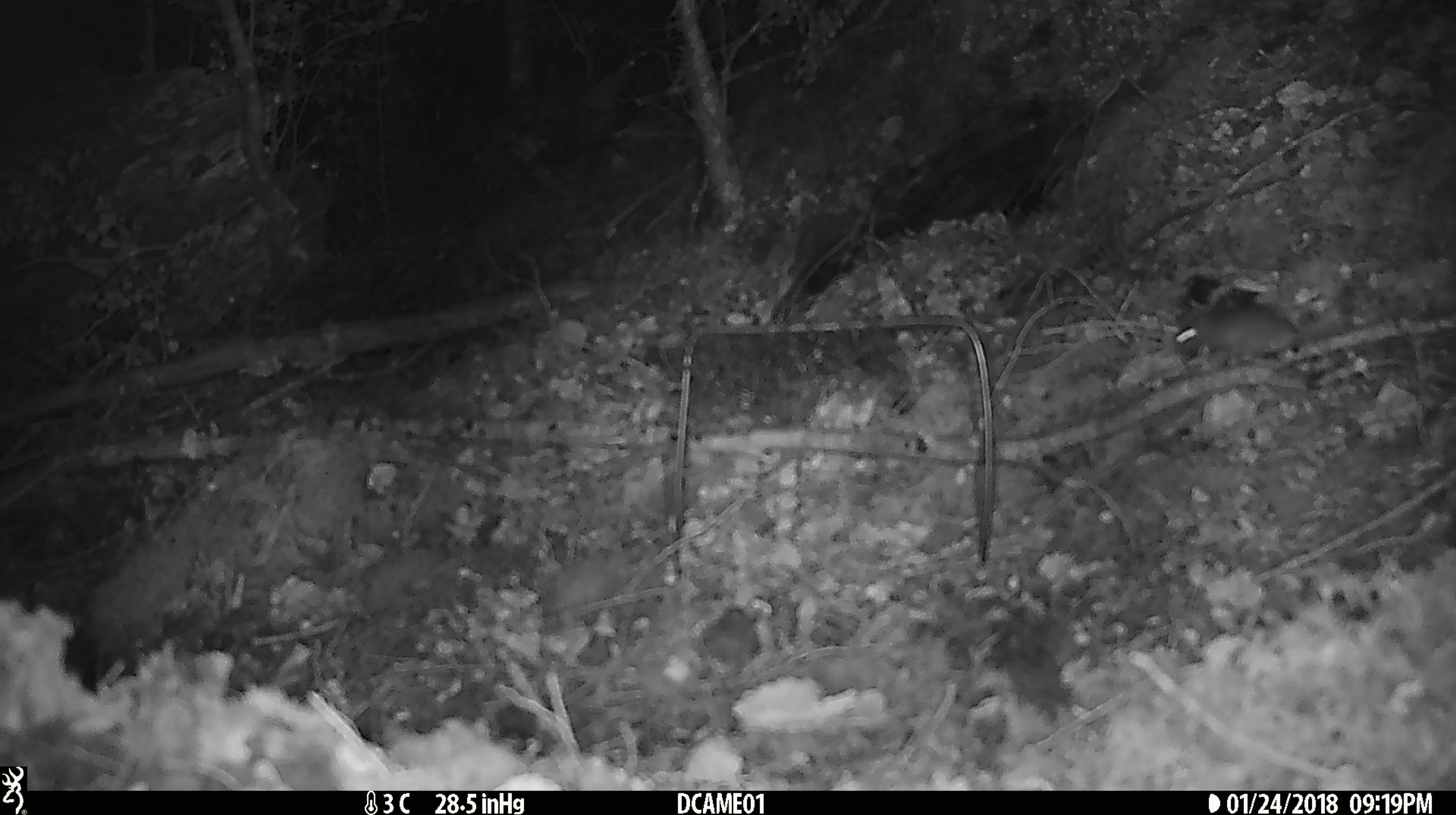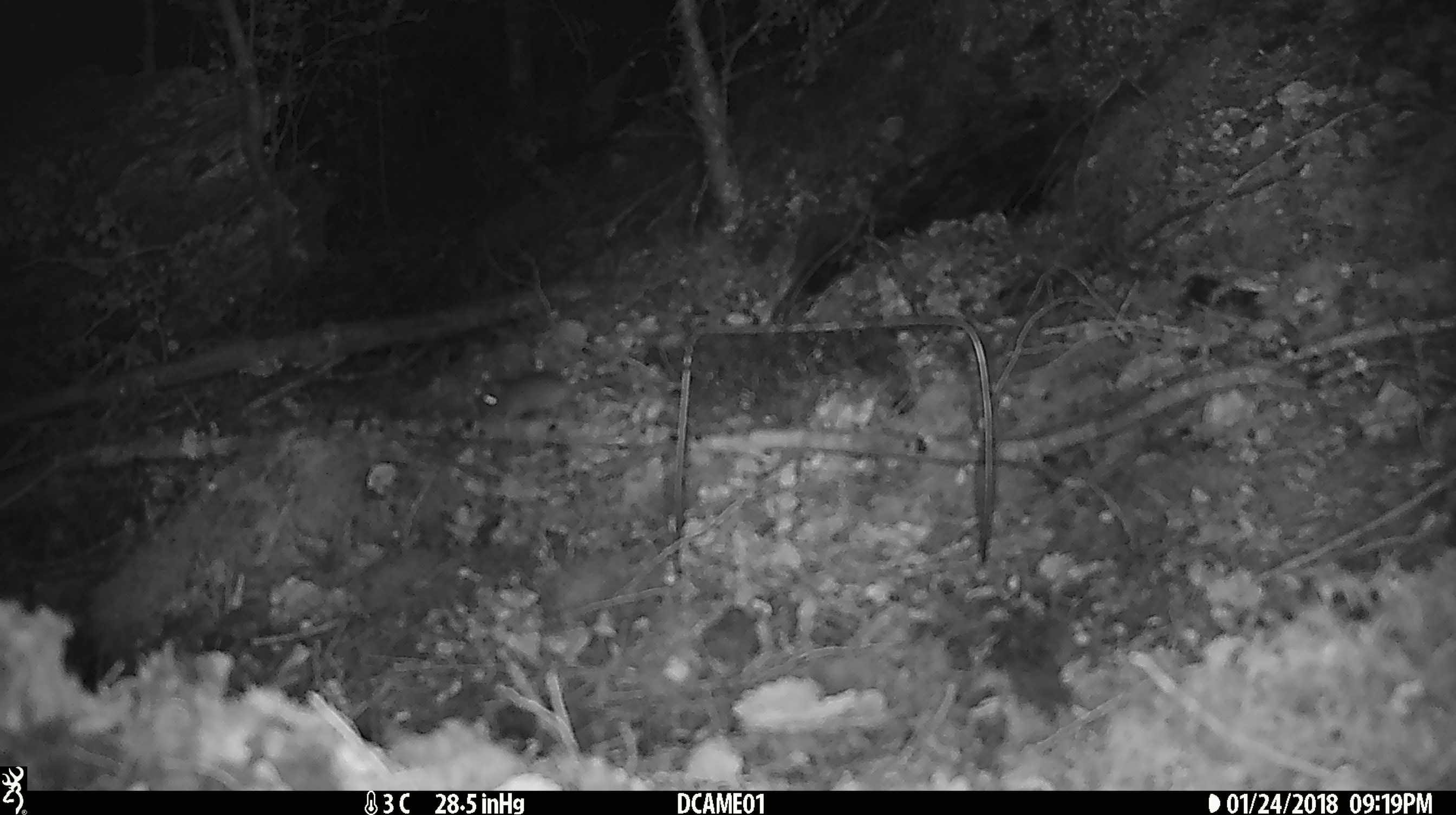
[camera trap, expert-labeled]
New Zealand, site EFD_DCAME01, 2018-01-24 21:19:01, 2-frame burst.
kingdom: Animalia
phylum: Chordata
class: Mammalia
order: Rodentia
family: Muridae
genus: Mus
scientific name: Mus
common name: mouse